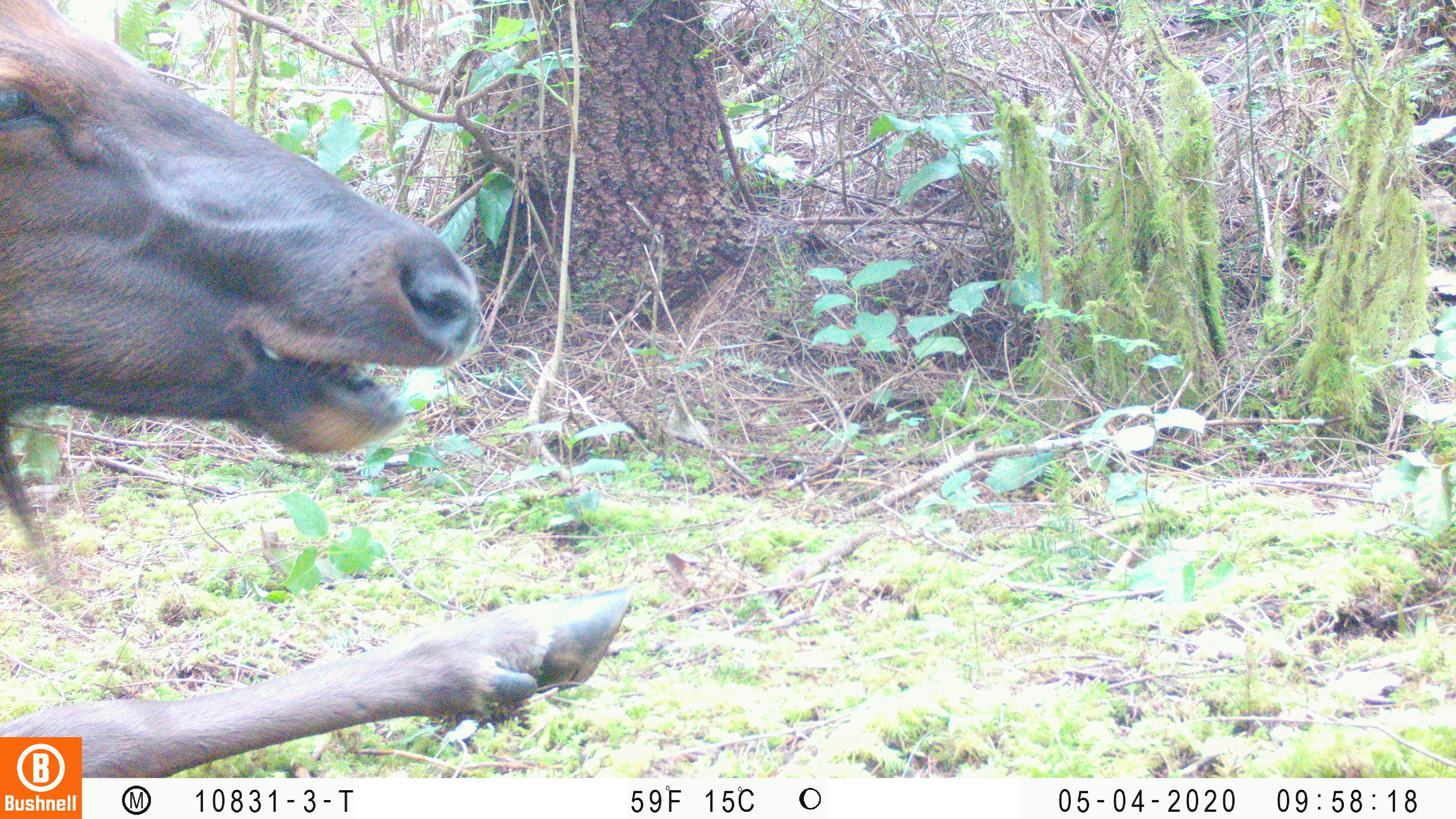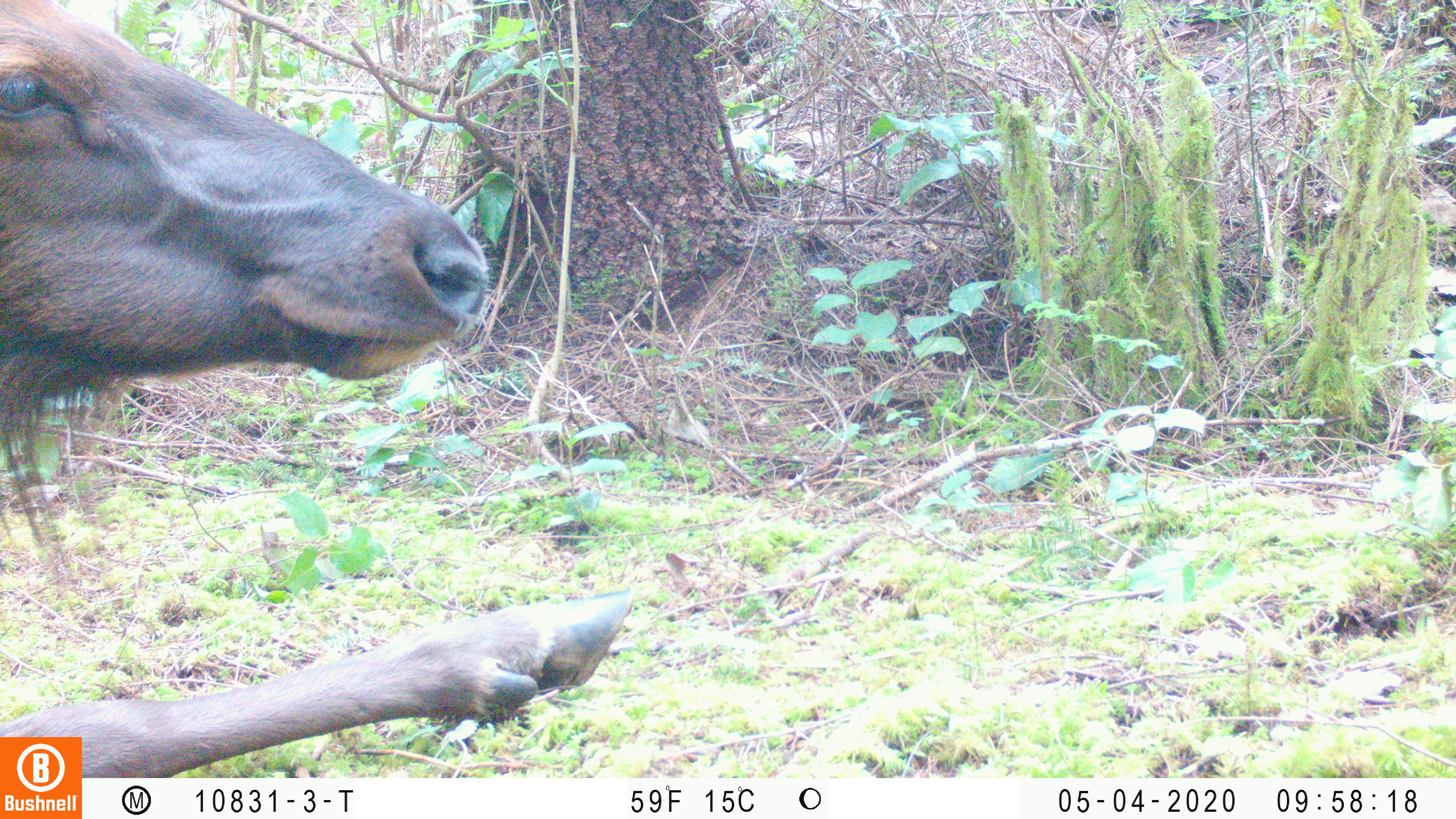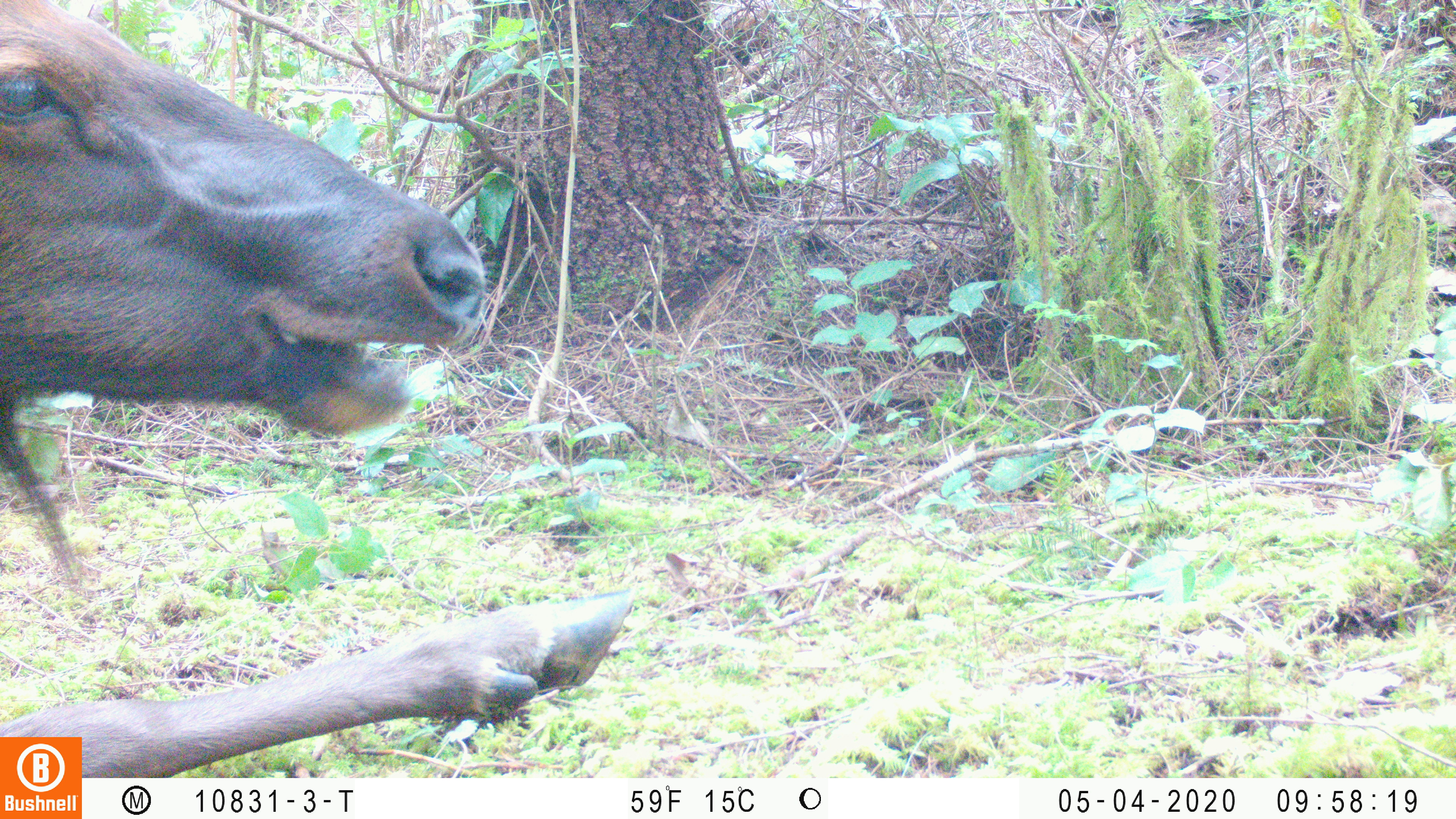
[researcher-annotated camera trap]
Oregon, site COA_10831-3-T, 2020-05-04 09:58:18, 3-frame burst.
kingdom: Animalia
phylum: Chordata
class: Mammalia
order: Artiodactyla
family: Cervidae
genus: Cervus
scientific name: Cervus canadensis roosevelti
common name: roosevelt elk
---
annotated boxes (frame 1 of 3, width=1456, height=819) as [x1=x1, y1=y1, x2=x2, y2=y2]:
roosevelt elk: [x1=4, y1=0, x2=637, y2=730]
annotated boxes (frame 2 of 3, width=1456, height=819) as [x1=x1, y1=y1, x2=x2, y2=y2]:
roosevelt elk: [x1=2, y1=0, x2=641, y2=732]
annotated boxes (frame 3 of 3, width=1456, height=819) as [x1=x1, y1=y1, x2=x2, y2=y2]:
roosevelt elk: [x1=6, y1=0, x2=647, y2=729]